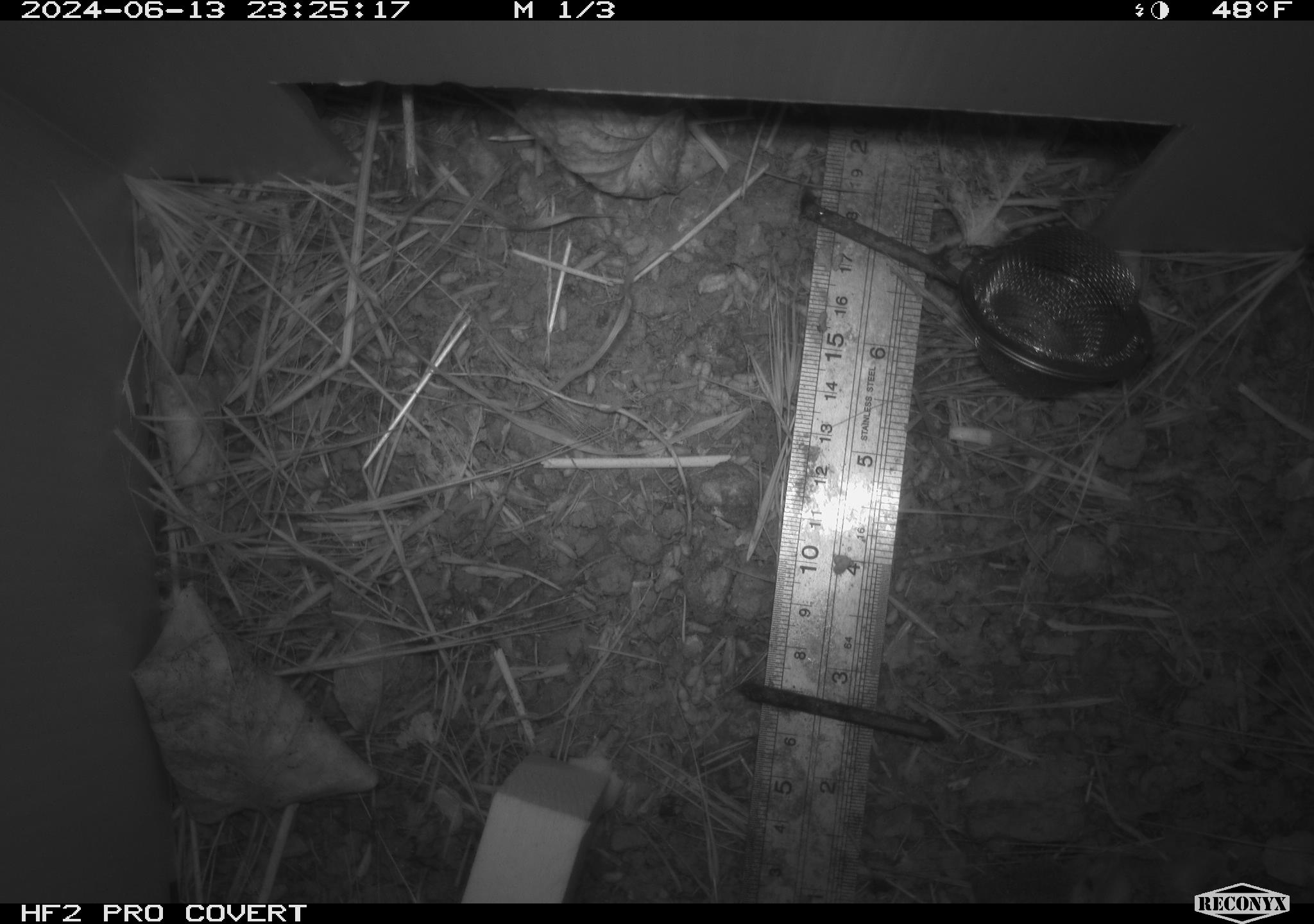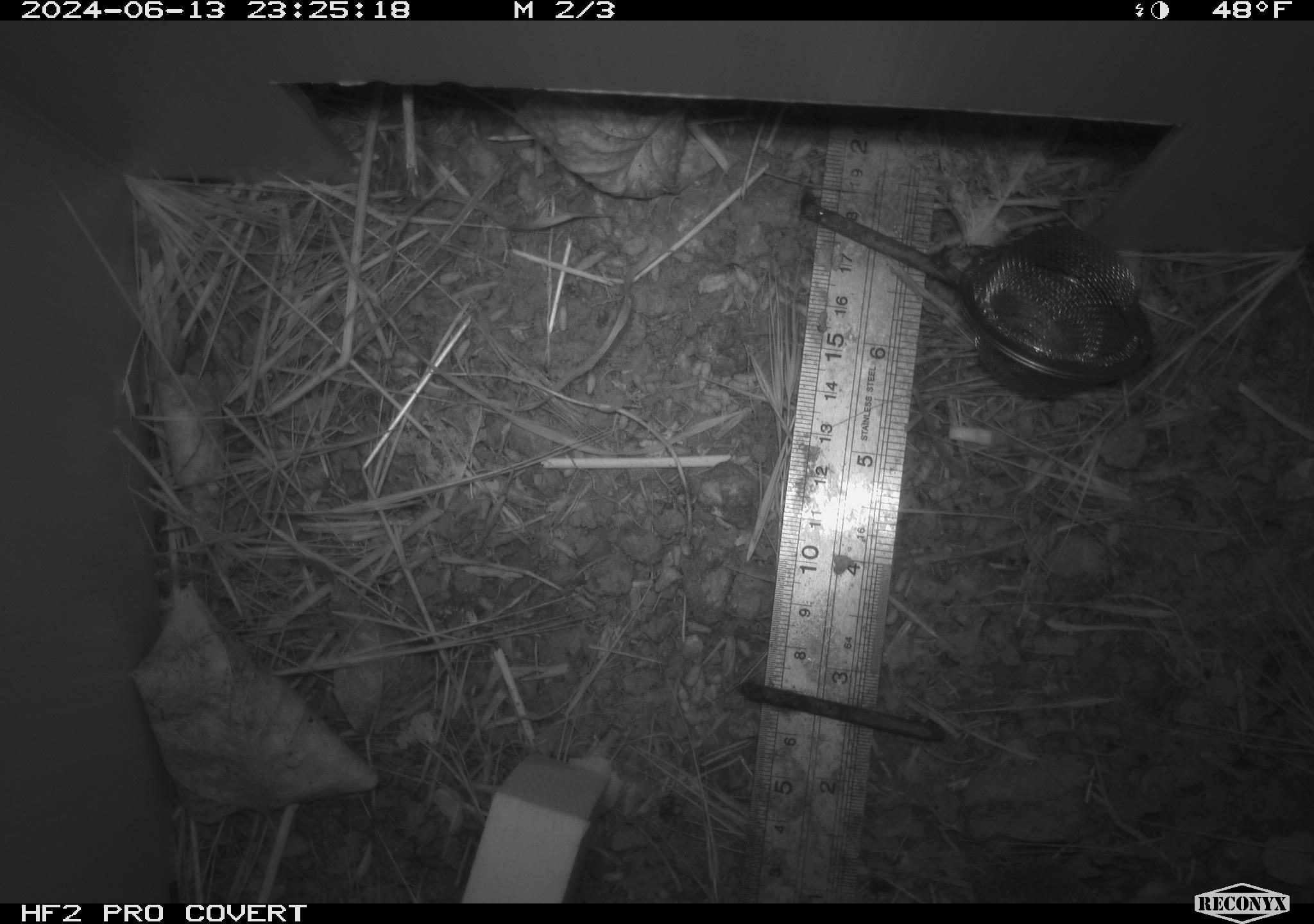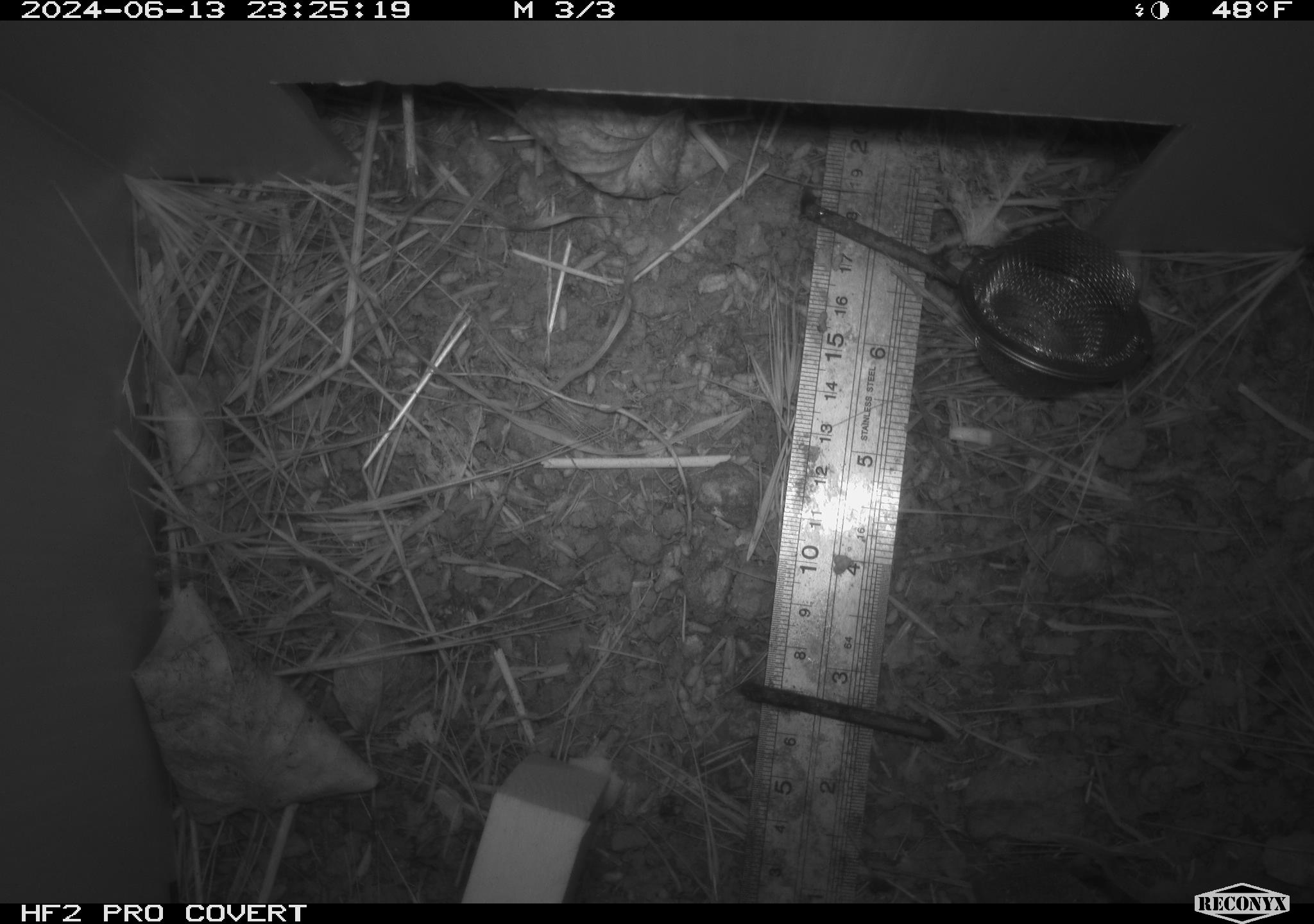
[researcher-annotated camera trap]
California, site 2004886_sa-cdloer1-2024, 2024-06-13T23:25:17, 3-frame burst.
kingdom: Animalia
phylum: Chordata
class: Mammalia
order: Rodentia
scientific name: Rodentia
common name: mouse species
Mouse species (Rodentia).